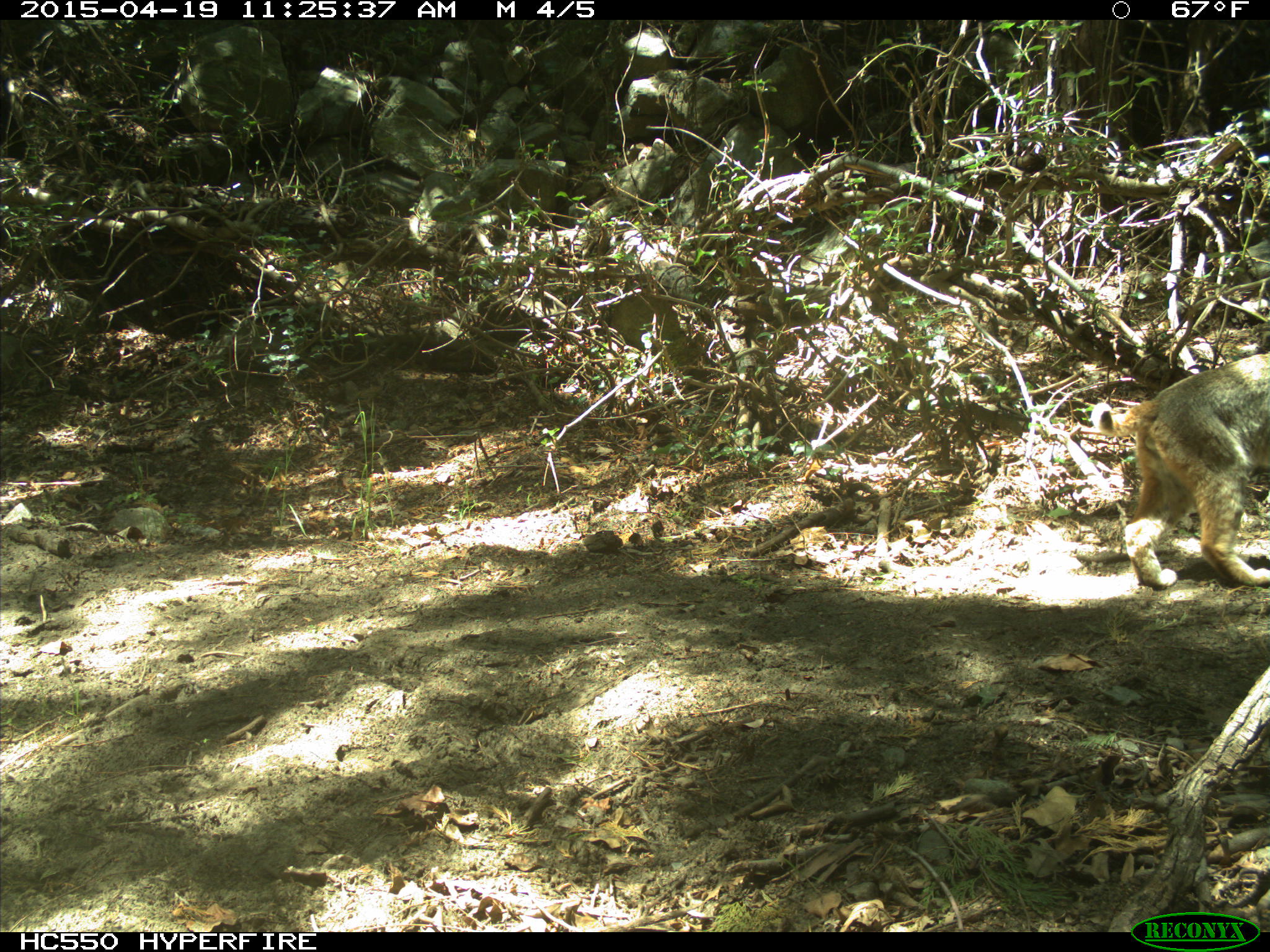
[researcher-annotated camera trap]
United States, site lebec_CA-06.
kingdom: Animalia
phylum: Chordata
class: Mammalia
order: Carnivora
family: Felidae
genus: Lynx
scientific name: Lynx rufus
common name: bobcat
Lynx rufus (bobcat).